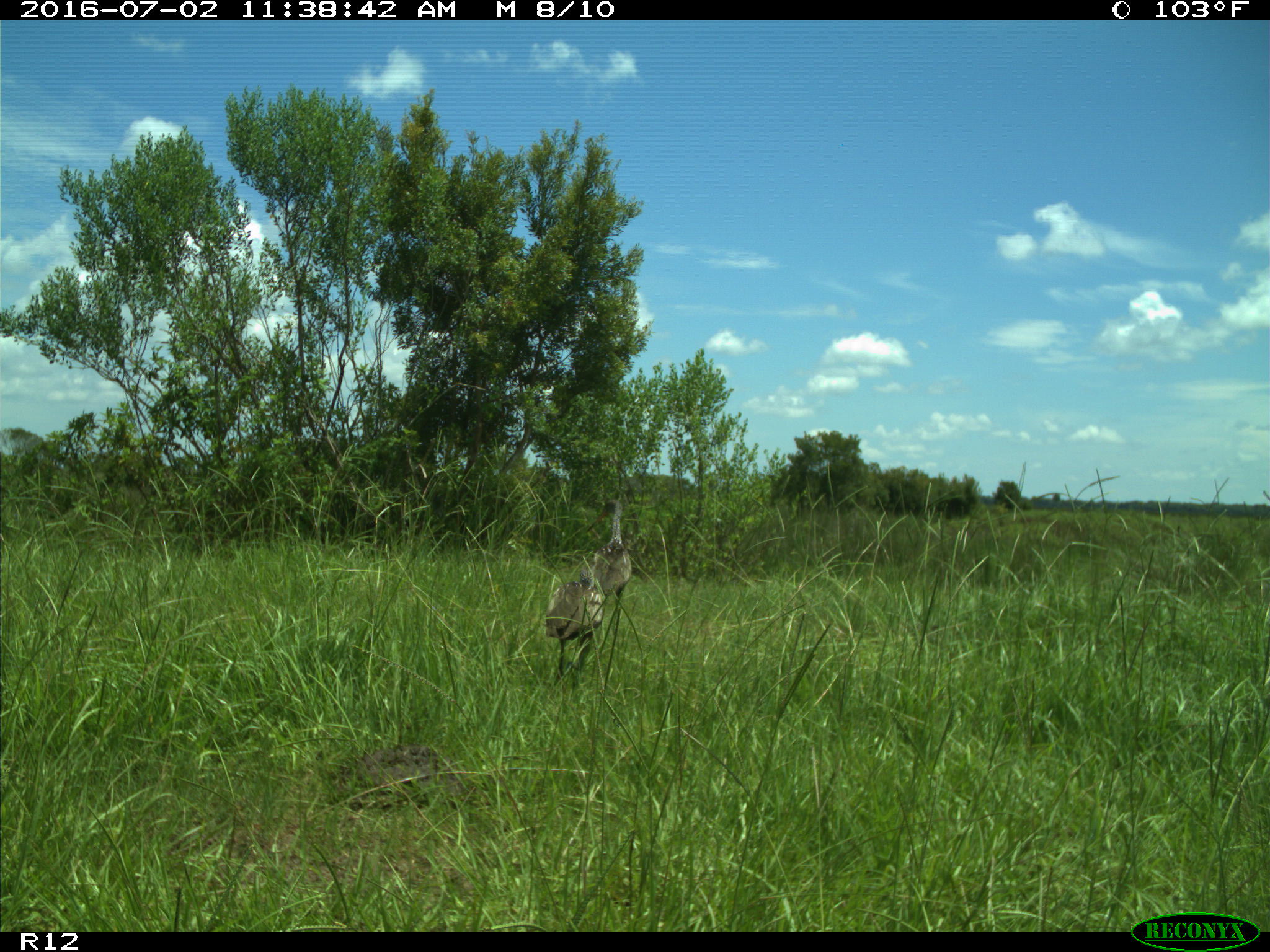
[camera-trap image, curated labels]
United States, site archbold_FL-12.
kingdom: Animalia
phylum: Chordata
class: Aves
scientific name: Aves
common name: birds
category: unidentified bird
Unidentified bird (birds) (Aves).